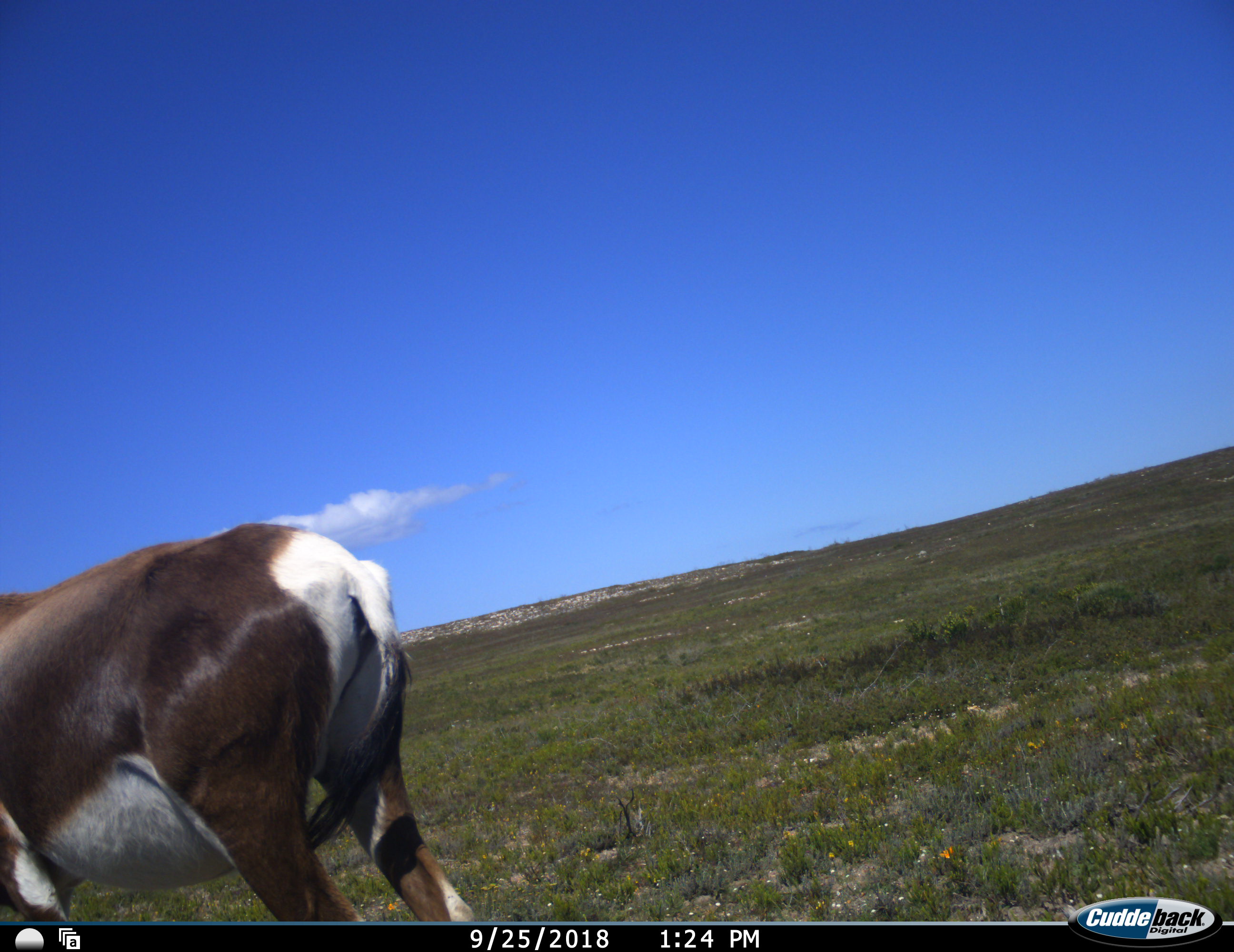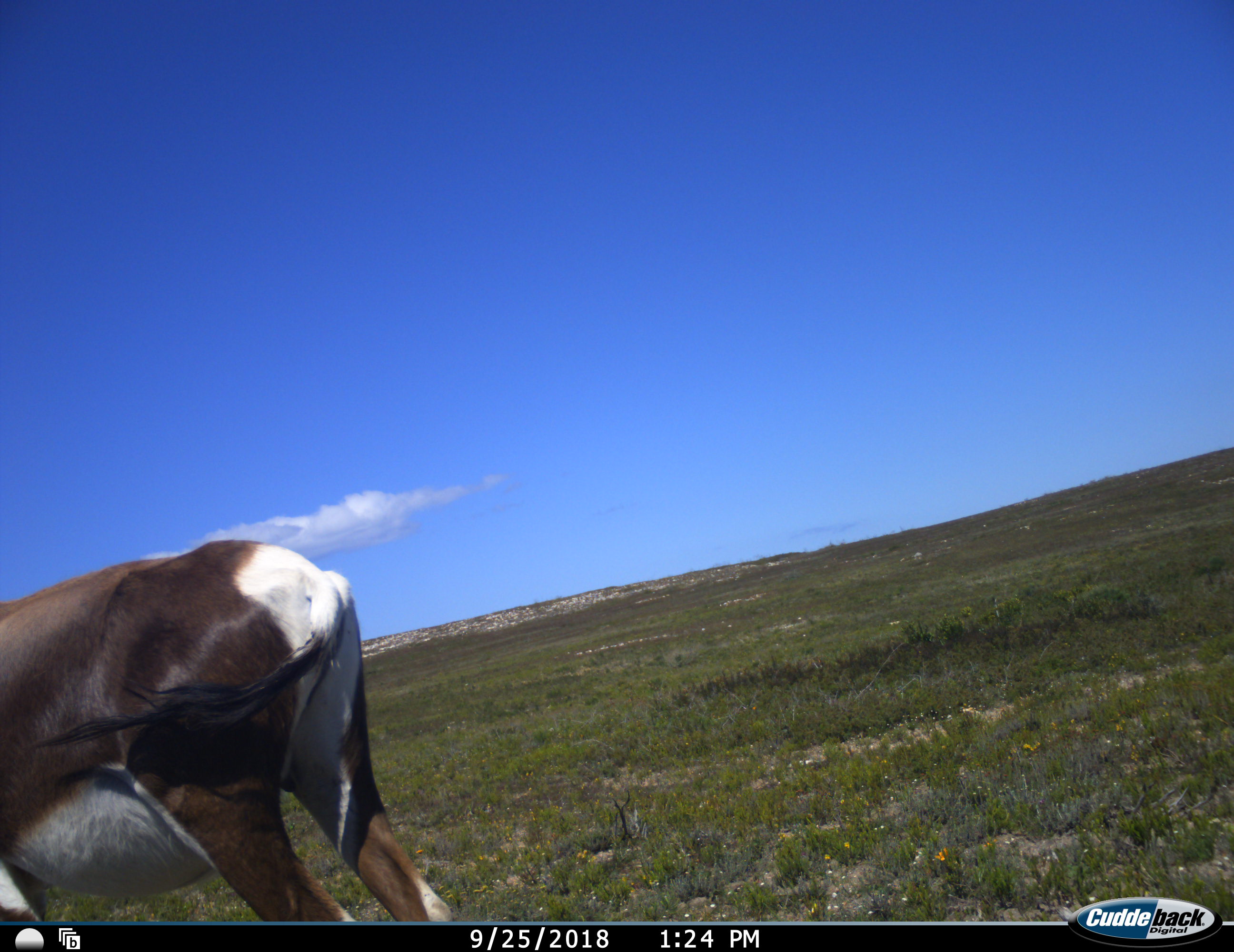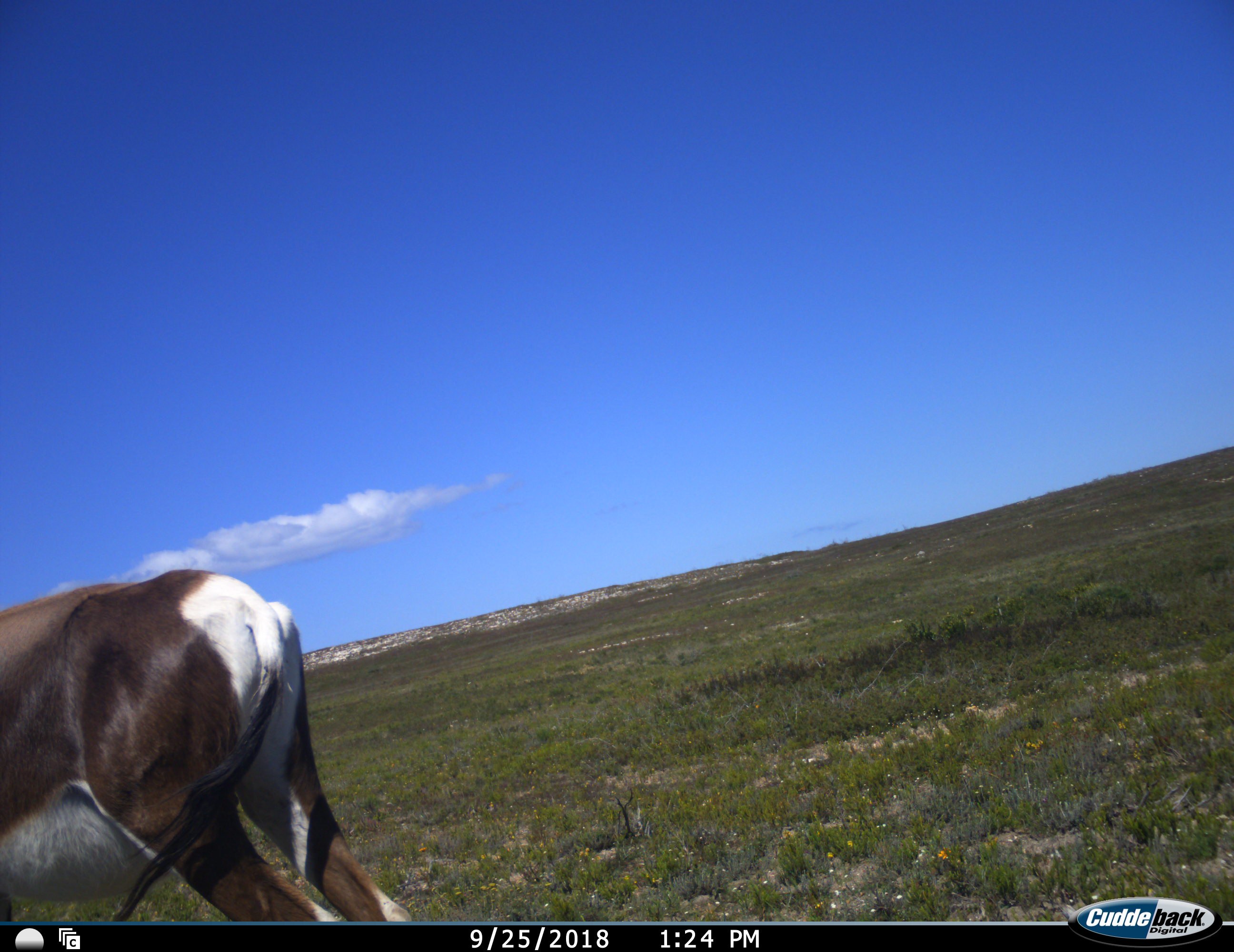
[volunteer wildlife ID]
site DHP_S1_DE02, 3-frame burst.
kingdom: Animalia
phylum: Chordata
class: Mammalia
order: Artiodactyla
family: Bovidae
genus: Damaliscus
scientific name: Damaliscus pygargus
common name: bontebok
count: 1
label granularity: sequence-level